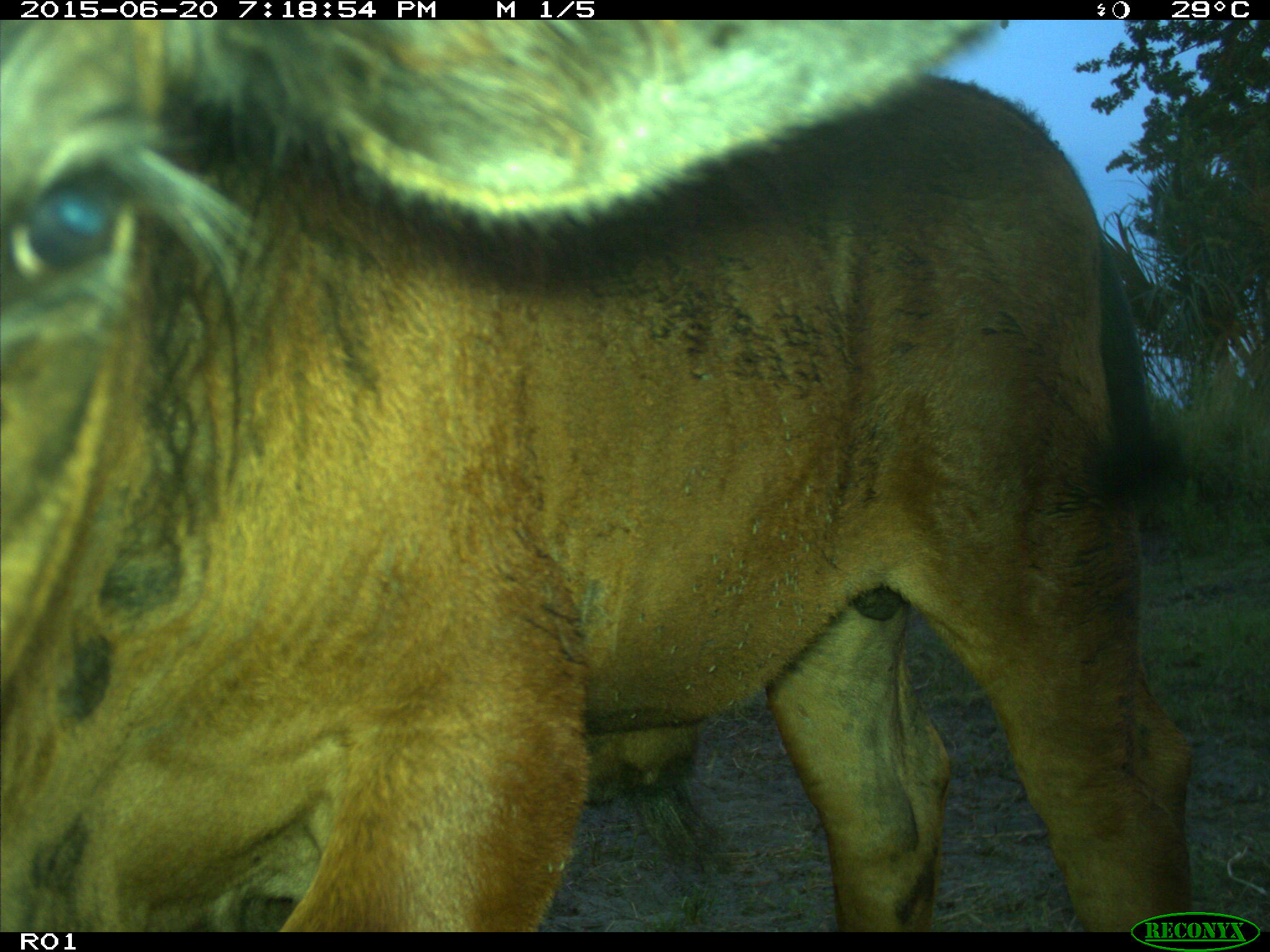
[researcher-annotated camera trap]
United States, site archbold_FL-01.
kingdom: Animalia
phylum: Chordata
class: Mammalia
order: Artiodactyla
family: Bovidae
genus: Bos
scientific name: Bos taurus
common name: domestic cow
Bos taurus (domestic cow).